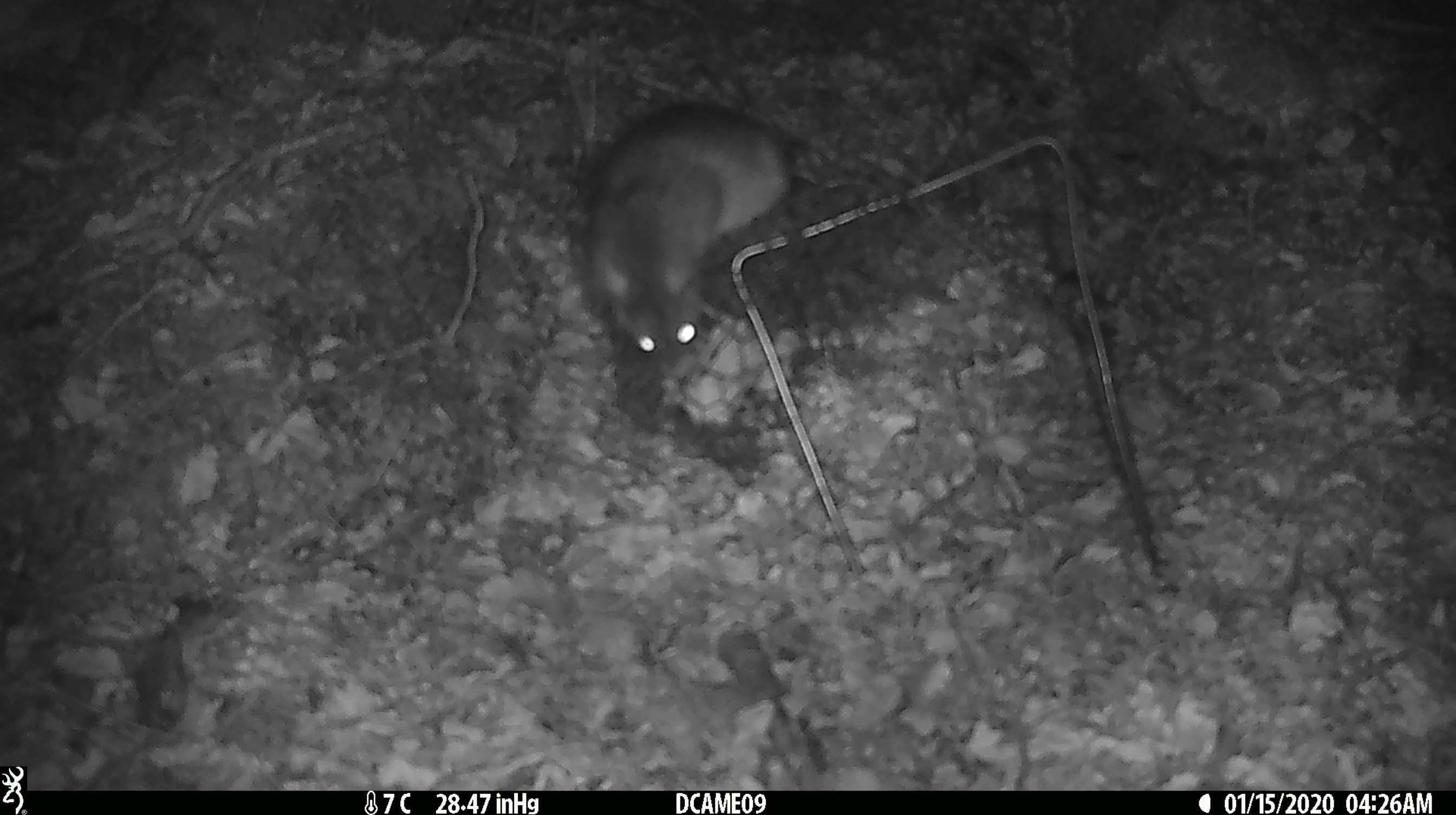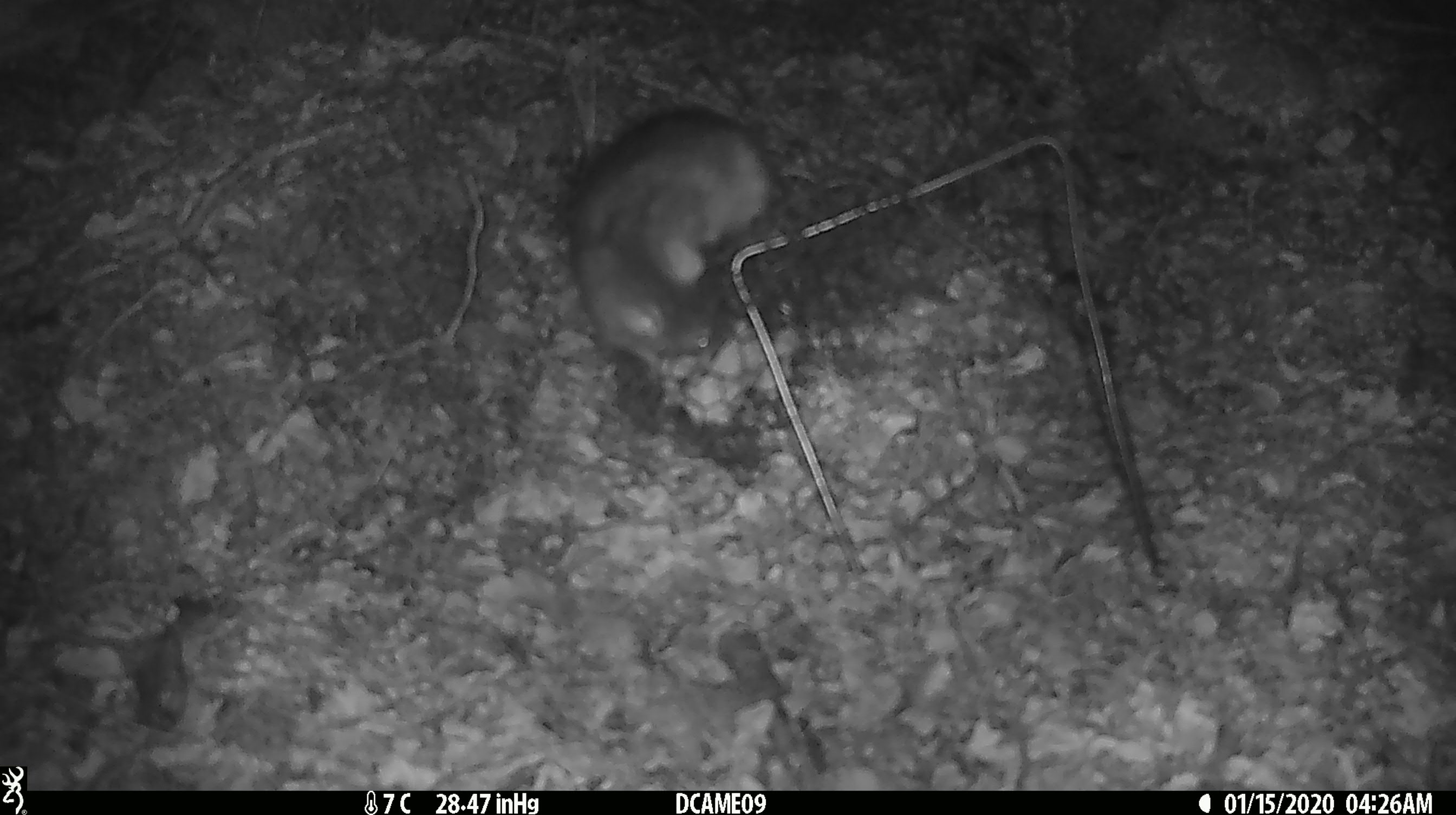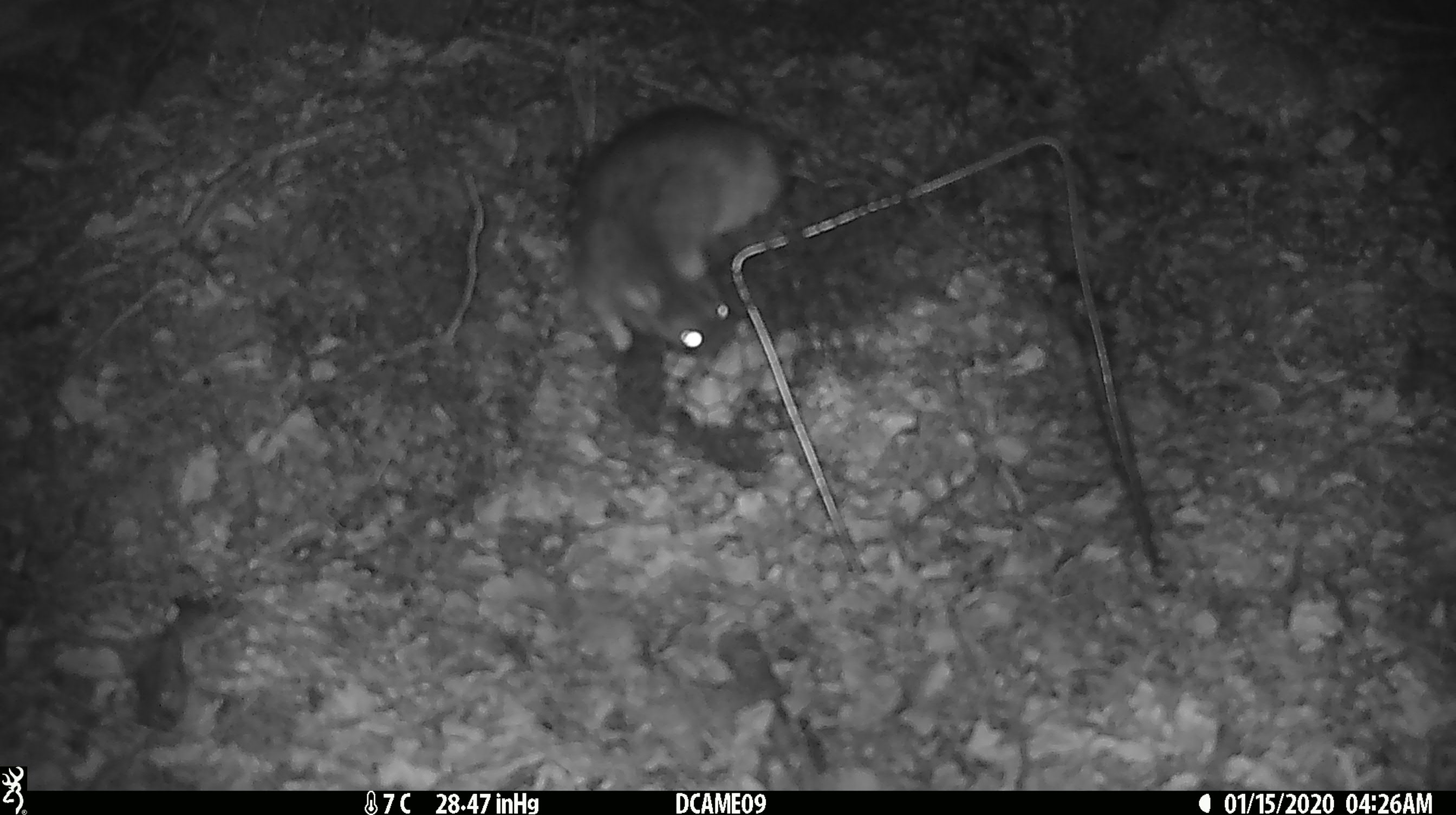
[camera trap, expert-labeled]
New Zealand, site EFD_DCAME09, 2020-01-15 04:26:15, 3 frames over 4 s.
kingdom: Animalia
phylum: Chordata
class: Mammalia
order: Rodentia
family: Muridae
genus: Rattus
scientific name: Rattus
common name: rat